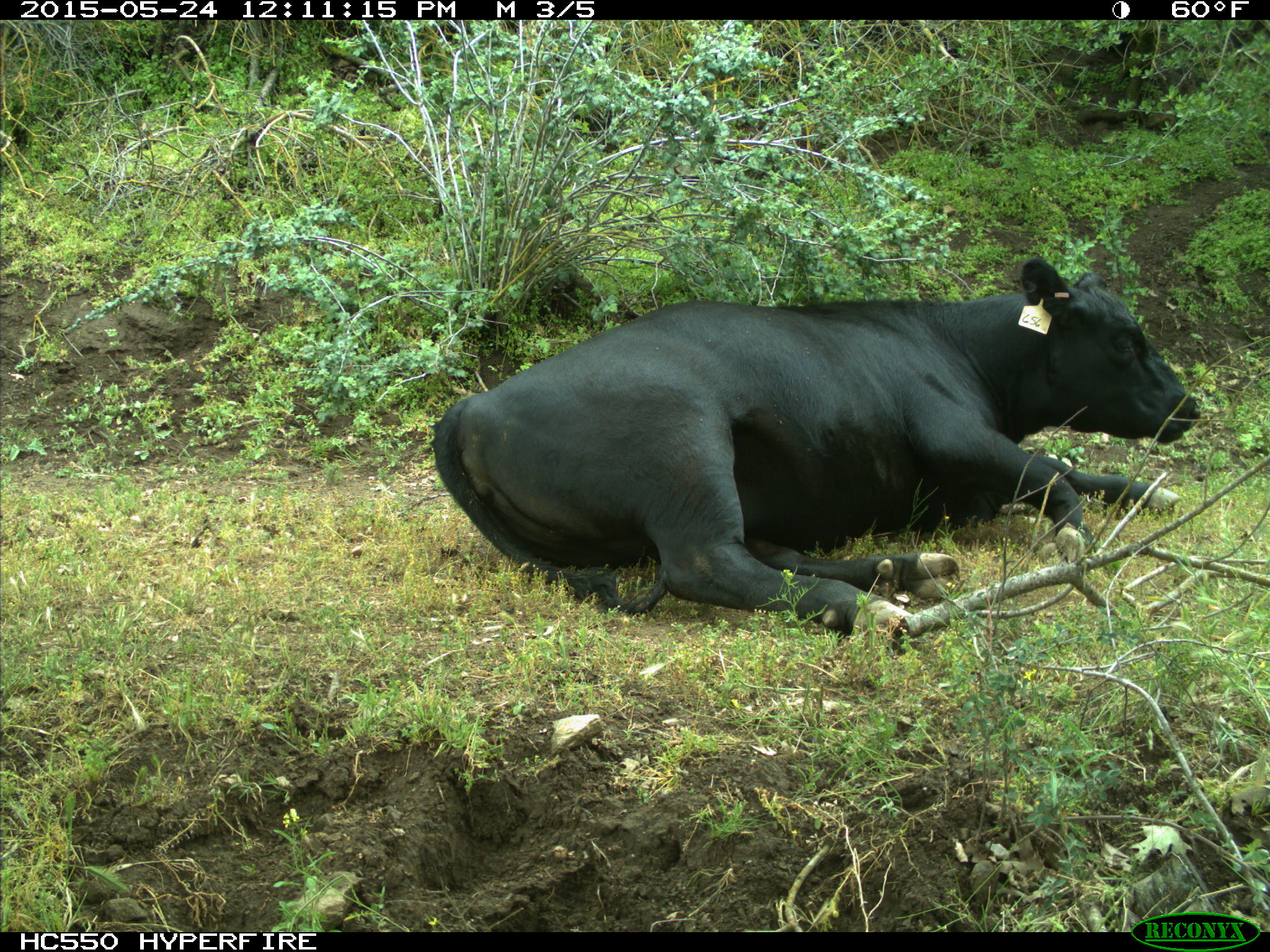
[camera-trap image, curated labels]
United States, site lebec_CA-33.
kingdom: Animalia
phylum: Chordata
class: Mammalia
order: Artiodactyla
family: Bovidae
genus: Bos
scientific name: Bos taurus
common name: domestic cow